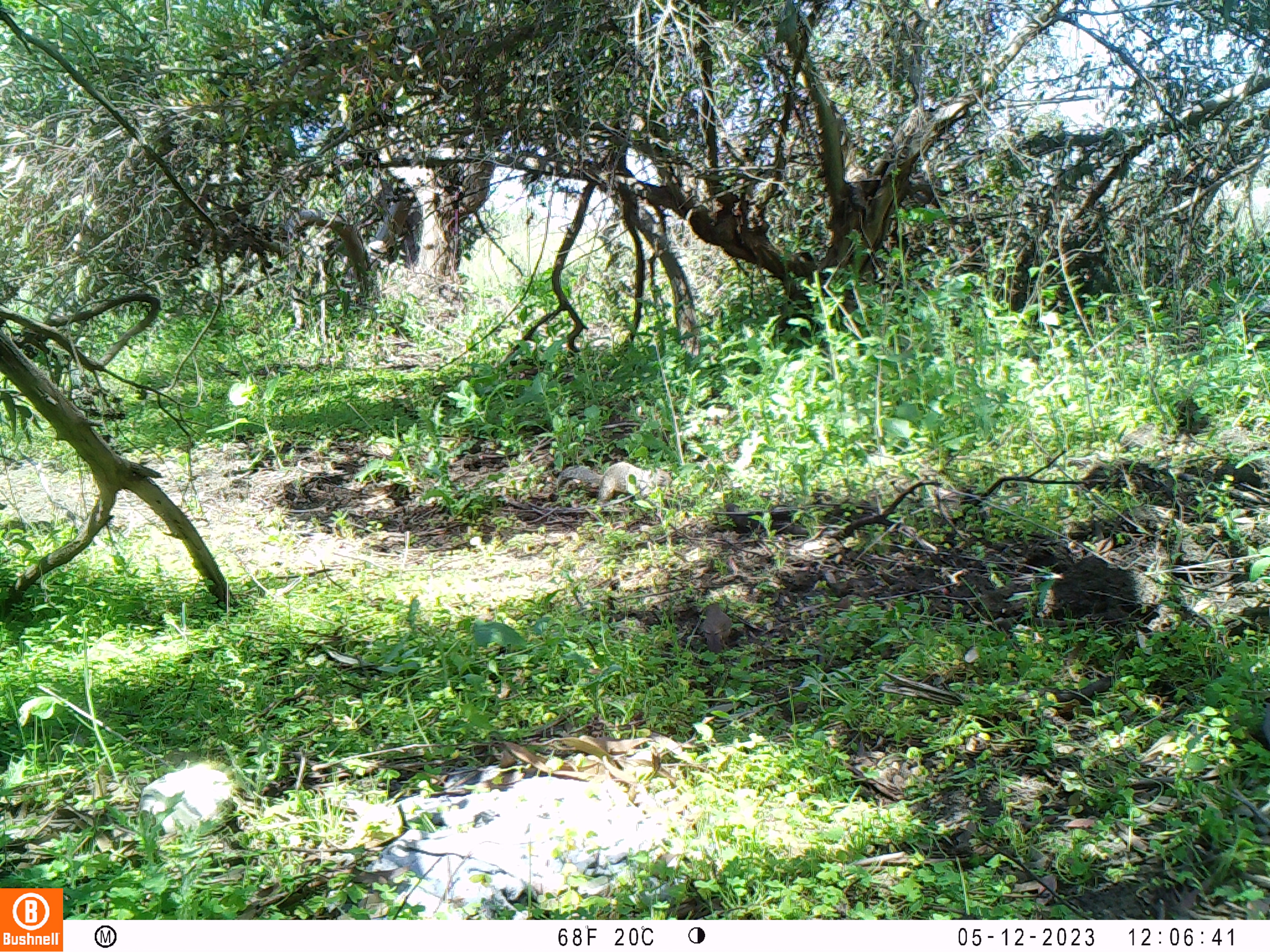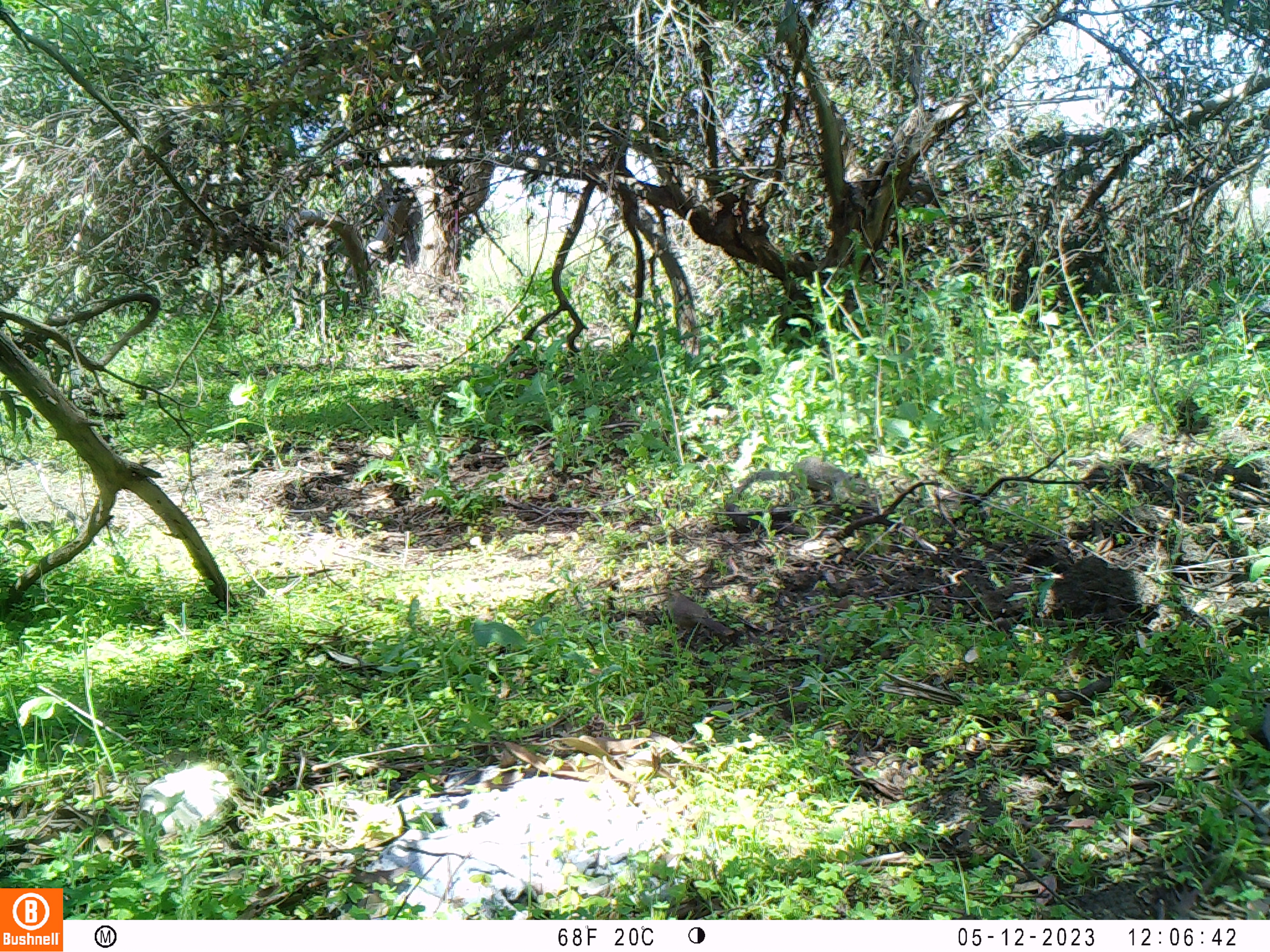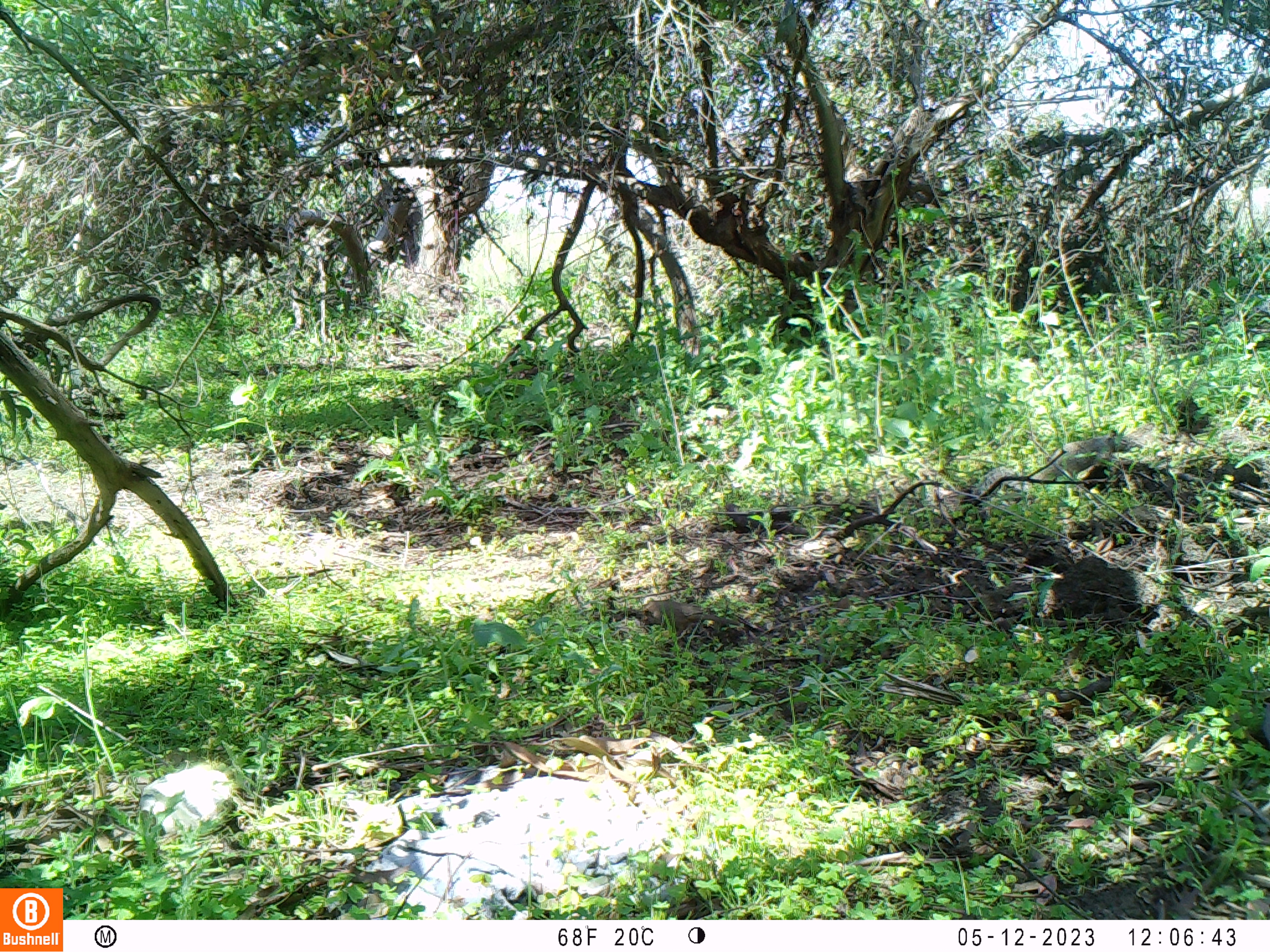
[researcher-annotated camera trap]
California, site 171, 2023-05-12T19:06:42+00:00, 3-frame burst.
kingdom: Animalia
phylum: Chordata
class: Mammalia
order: Rodentia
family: Sciuridae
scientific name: Sciuridae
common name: squirrel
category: unknown squirrel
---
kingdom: Animalia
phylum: Chordata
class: Aves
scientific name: Aves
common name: bird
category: unknown bird